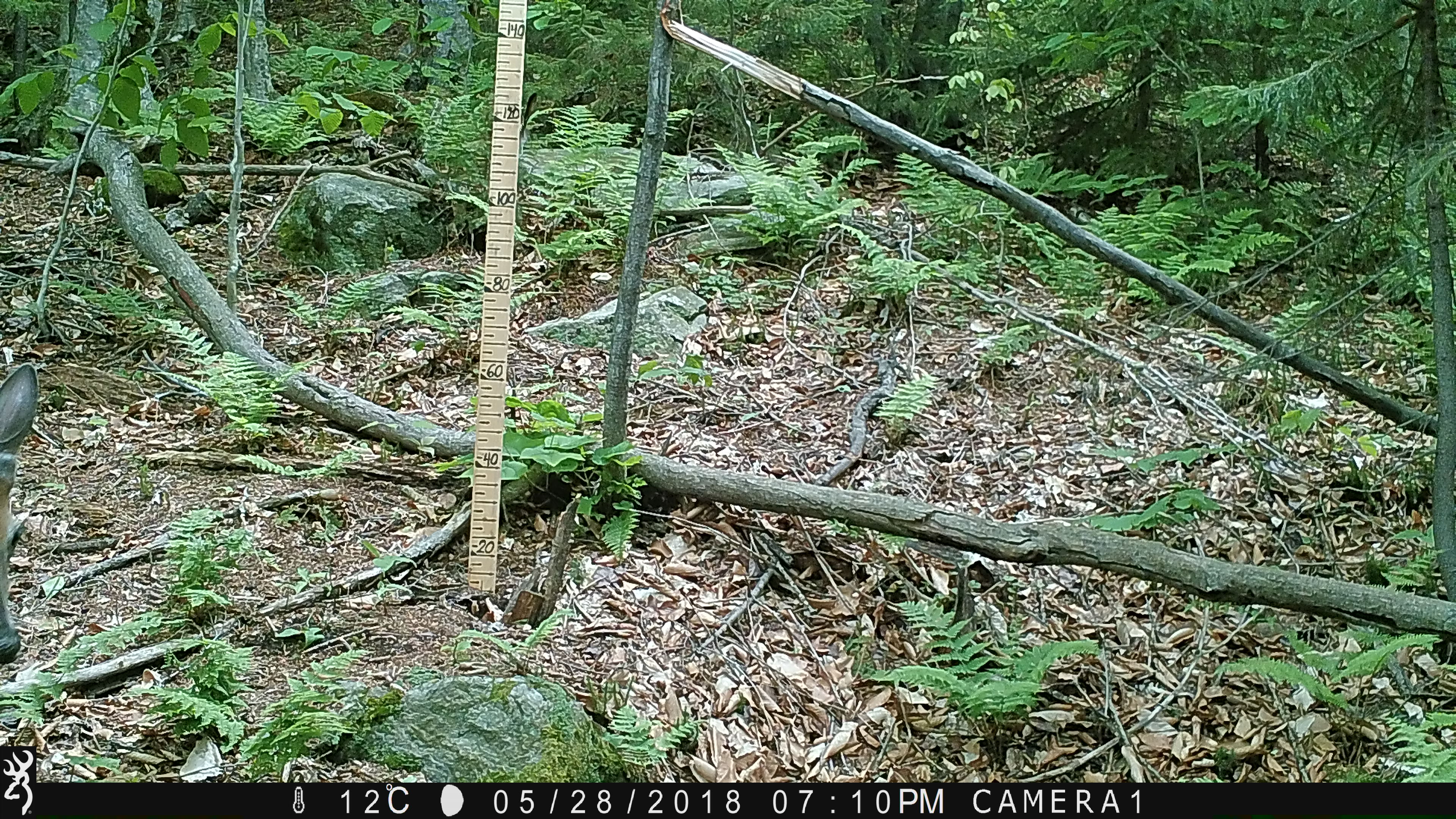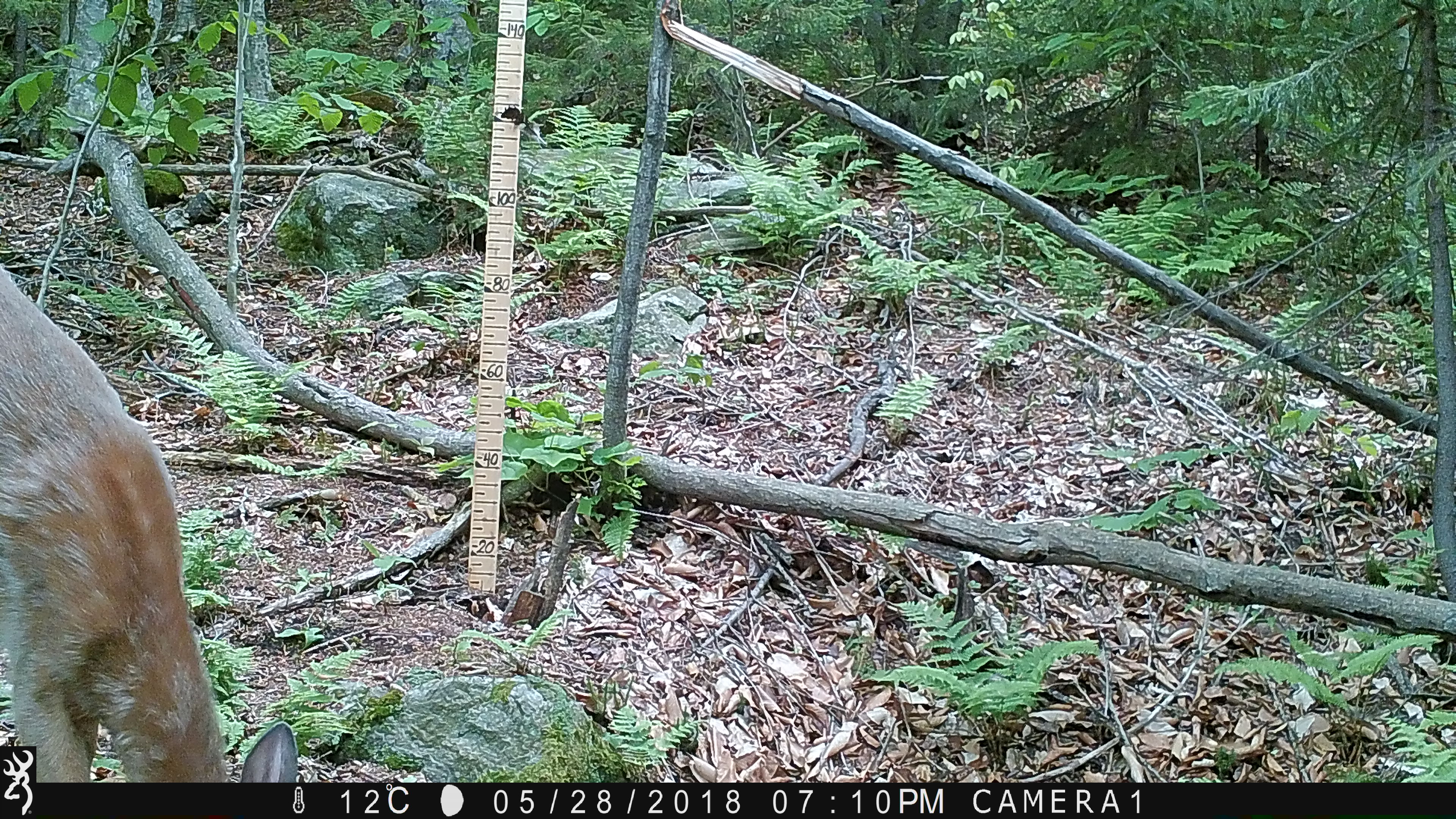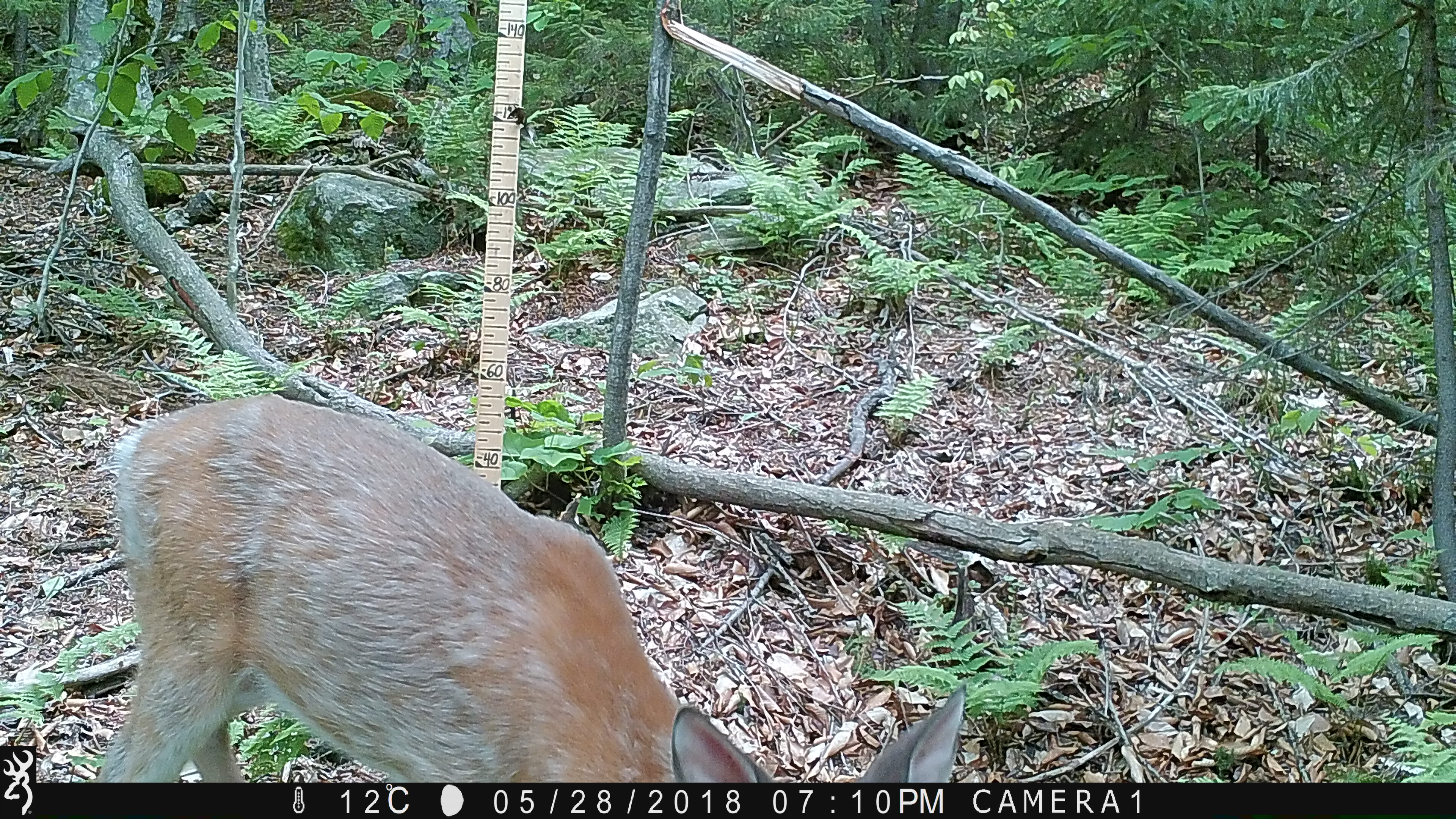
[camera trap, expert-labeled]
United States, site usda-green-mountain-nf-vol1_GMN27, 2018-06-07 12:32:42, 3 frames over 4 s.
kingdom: Animalia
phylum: Chordata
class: Mammalia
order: Artiodactyla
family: Cervidae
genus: Odocoileus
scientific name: Odocoileus virginianus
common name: white-tailed deer